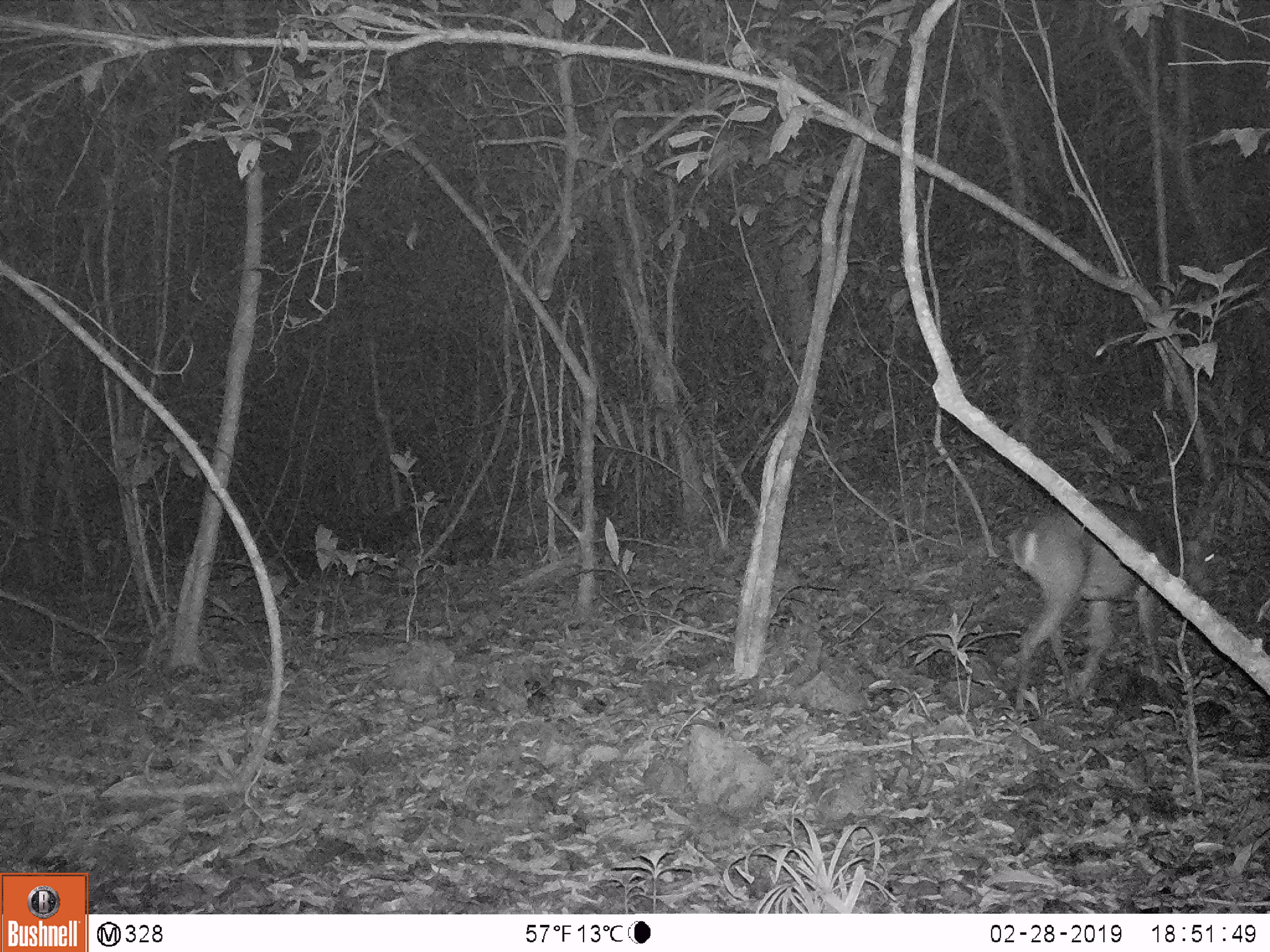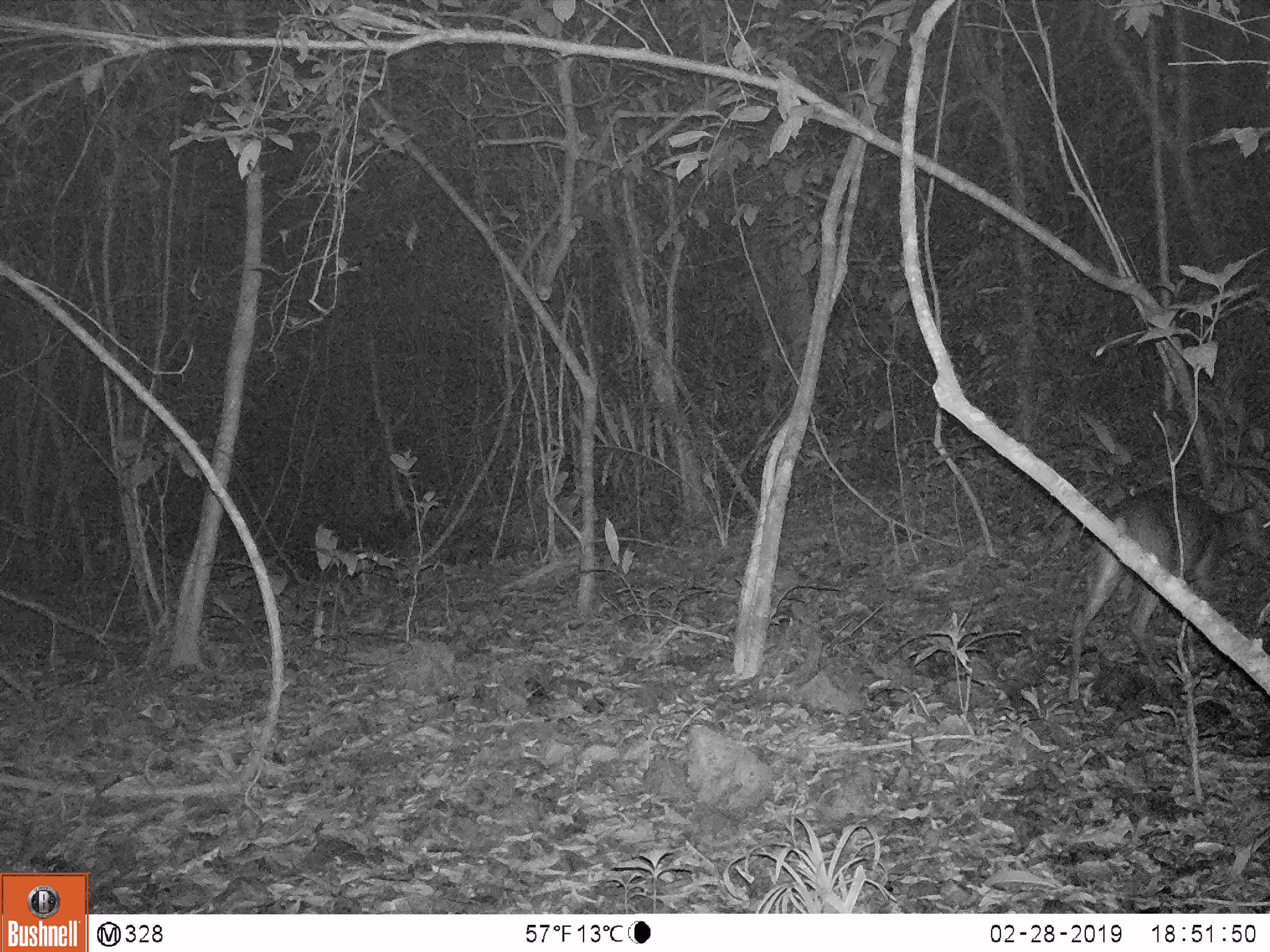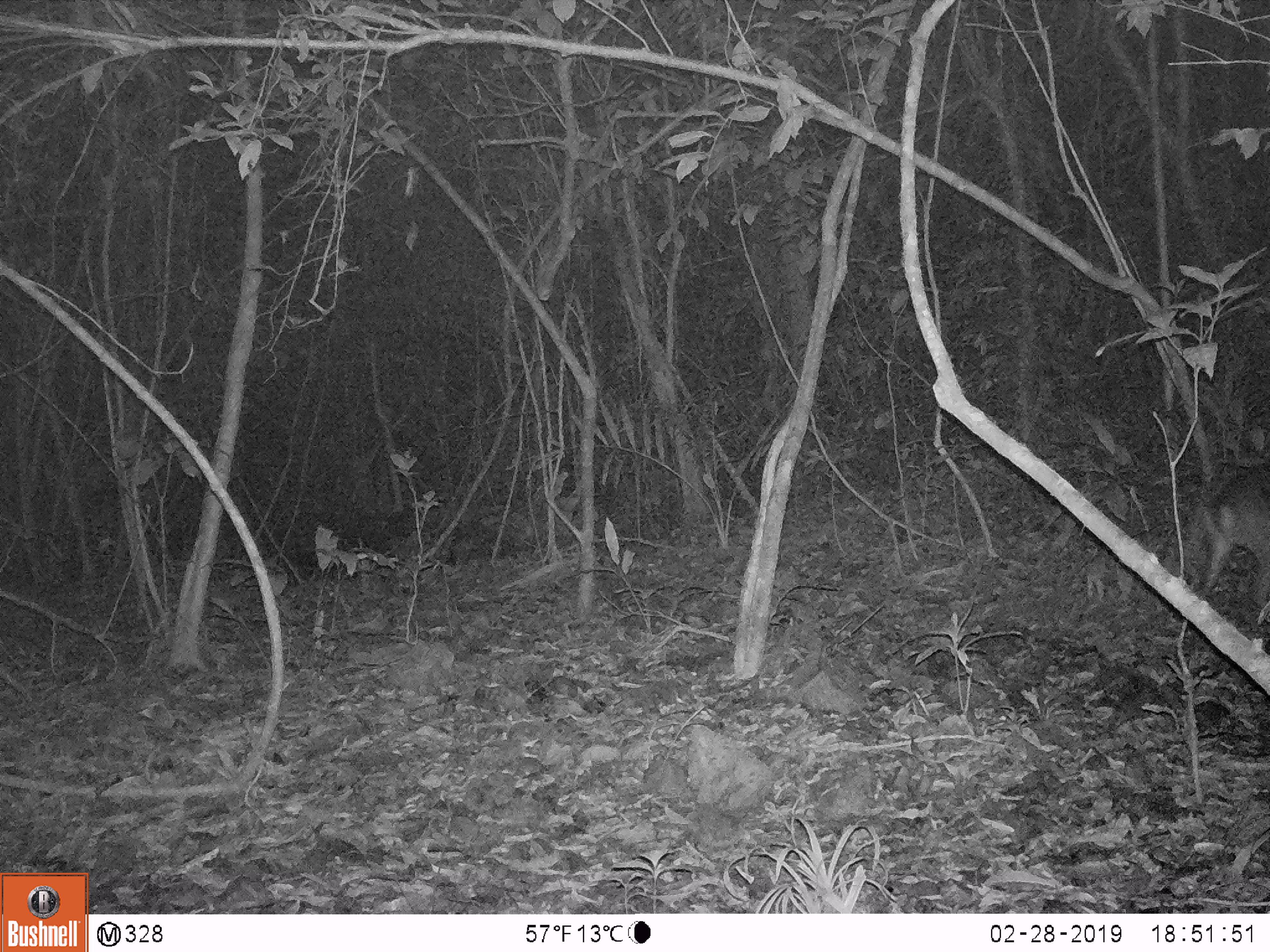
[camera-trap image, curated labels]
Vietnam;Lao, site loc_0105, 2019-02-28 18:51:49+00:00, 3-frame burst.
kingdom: Animalia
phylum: Chordata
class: Mammalia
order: Artiodactyla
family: Cervidae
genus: Muntiacus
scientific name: Muntiacus vuquangensis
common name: large-antlered muntjac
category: large antlered muntjac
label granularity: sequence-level